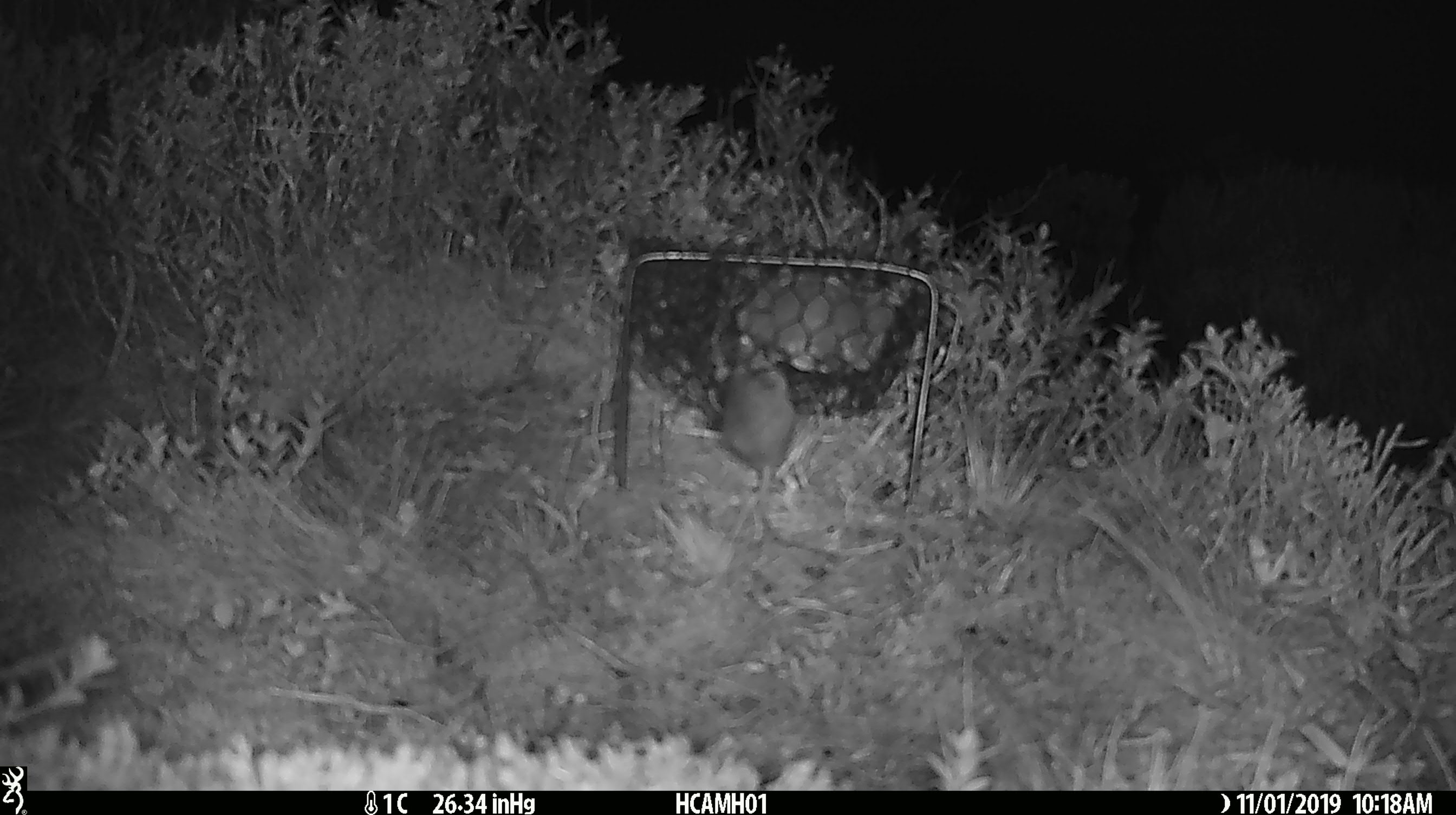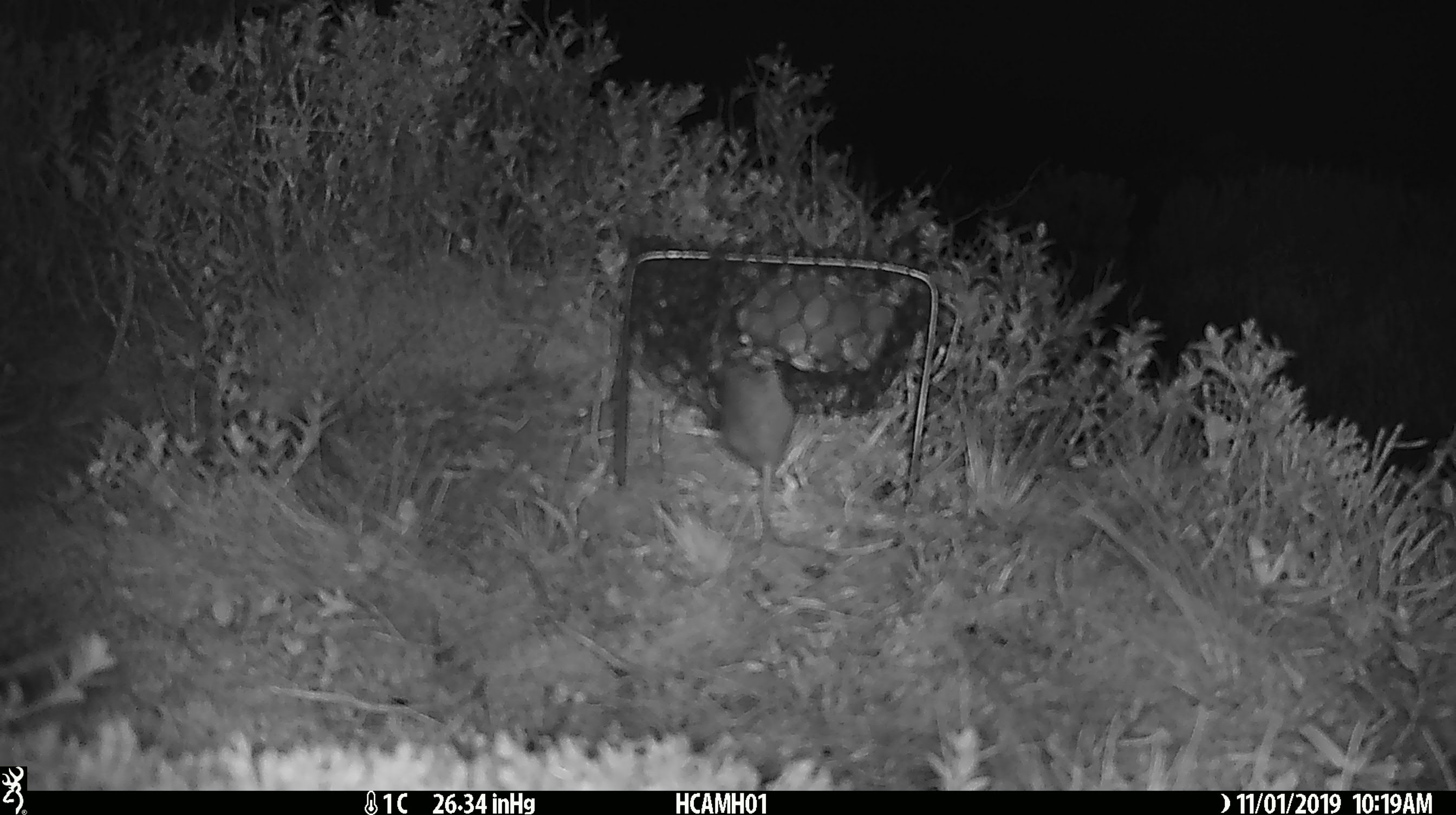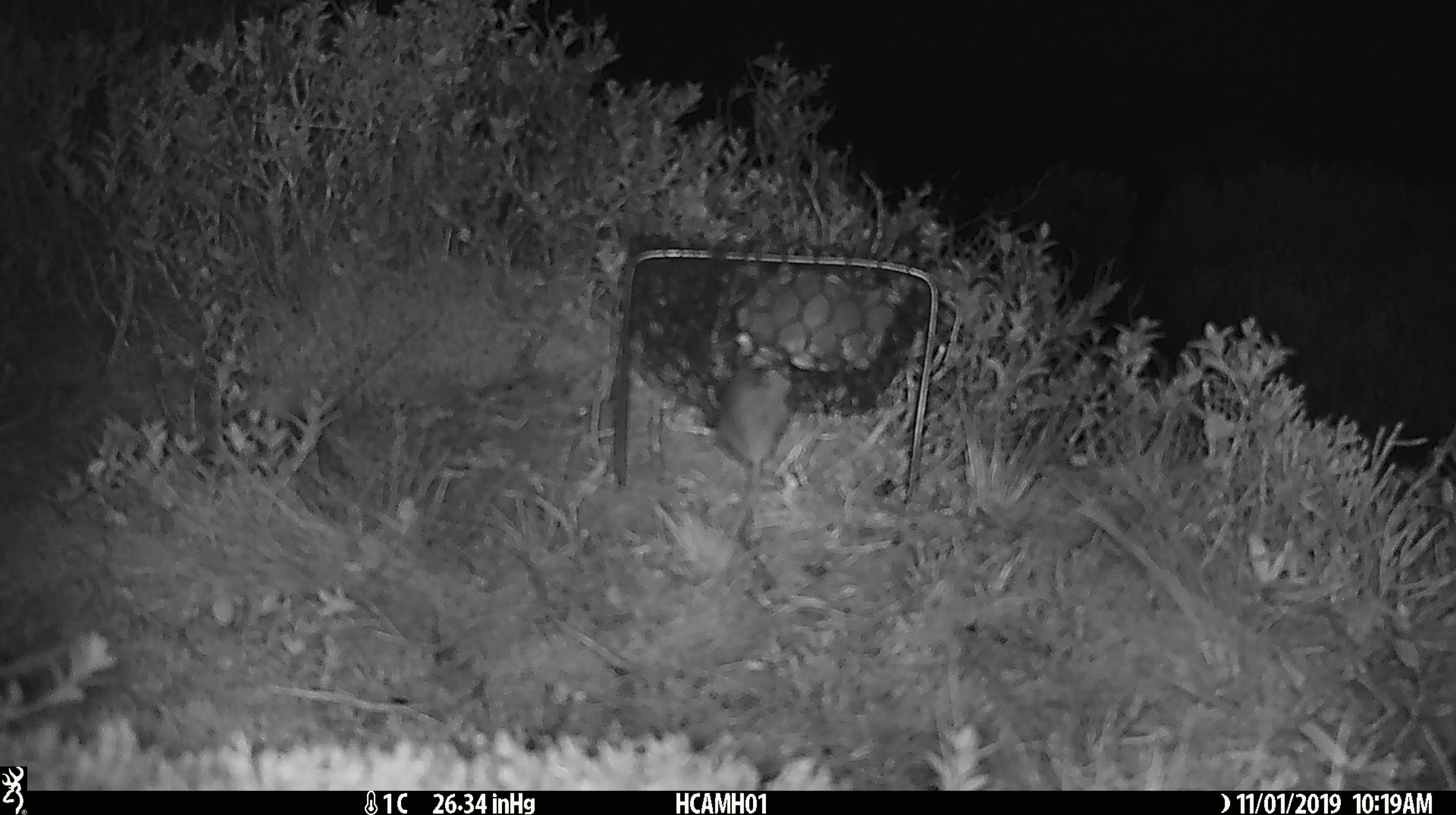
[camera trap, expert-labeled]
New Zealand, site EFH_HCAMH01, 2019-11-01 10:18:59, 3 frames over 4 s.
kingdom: Animalia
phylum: Chordata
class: Mammalia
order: Rodentia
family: Muridae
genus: Mus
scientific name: Mus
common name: mouse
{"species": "mouse (Mus)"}